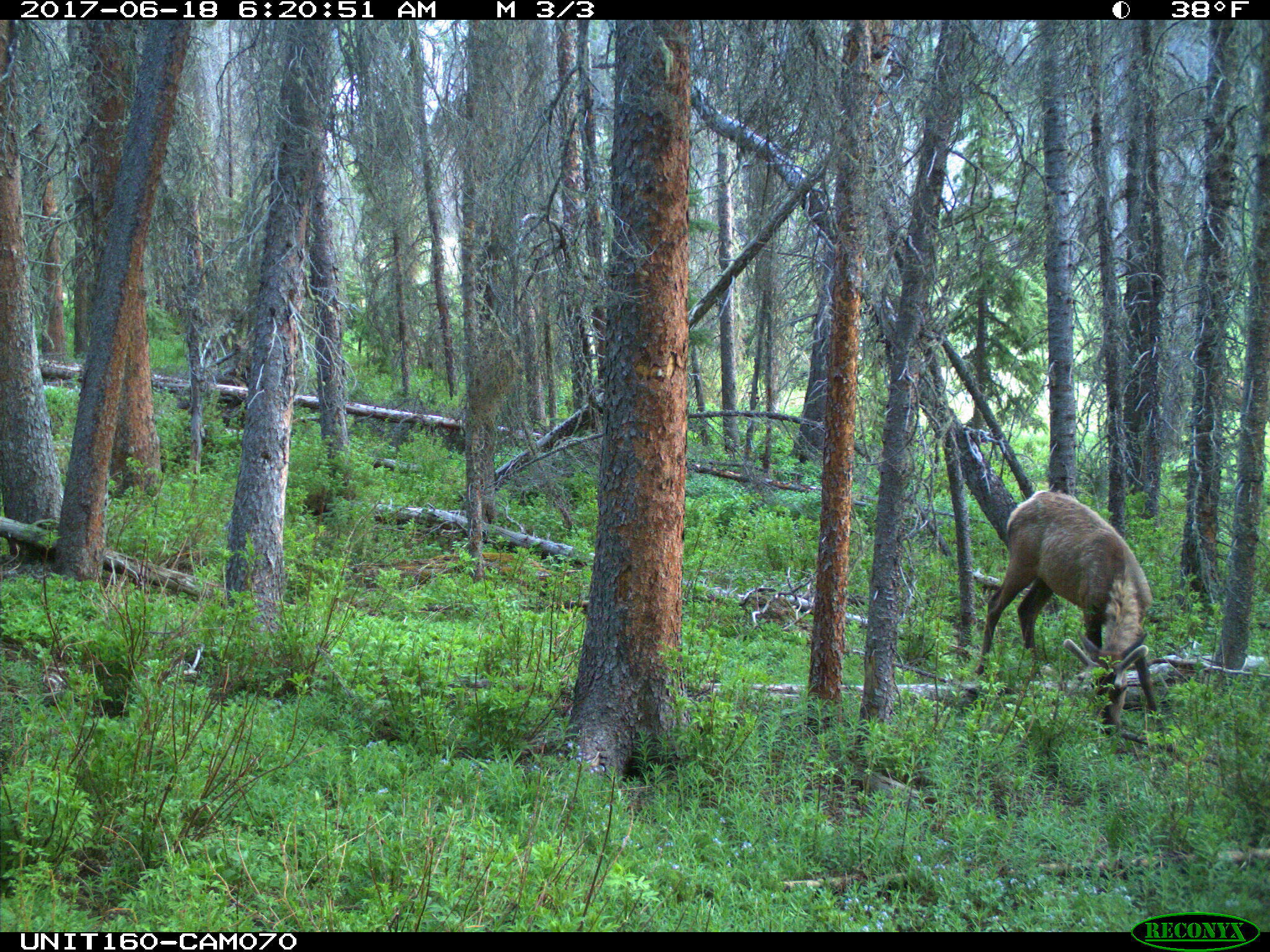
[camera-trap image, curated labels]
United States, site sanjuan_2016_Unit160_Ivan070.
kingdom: Animalia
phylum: Chordata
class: Mammalia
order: Artiodactyla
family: Cervidae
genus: Cervus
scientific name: Cervus elaphus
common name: red deer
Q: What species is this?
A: Cervus elaphus (red deer).